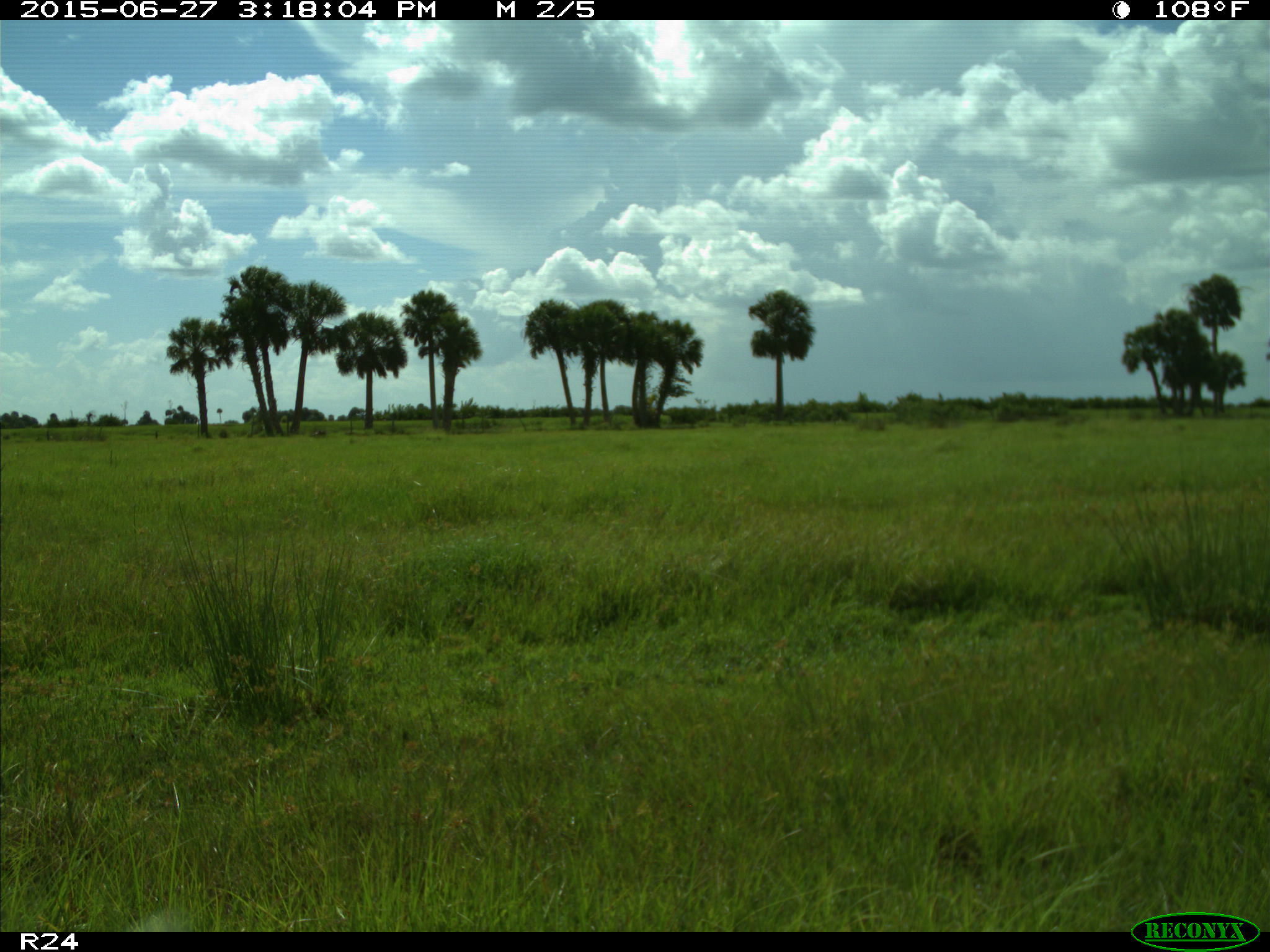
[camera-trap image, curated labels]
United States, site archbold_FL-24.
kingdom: Animalia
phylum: Chordata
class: Mammalia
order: Artiodactyla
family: Cervidae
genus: Odocoileus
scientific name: Odocoileus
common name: deer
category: unidentified deer